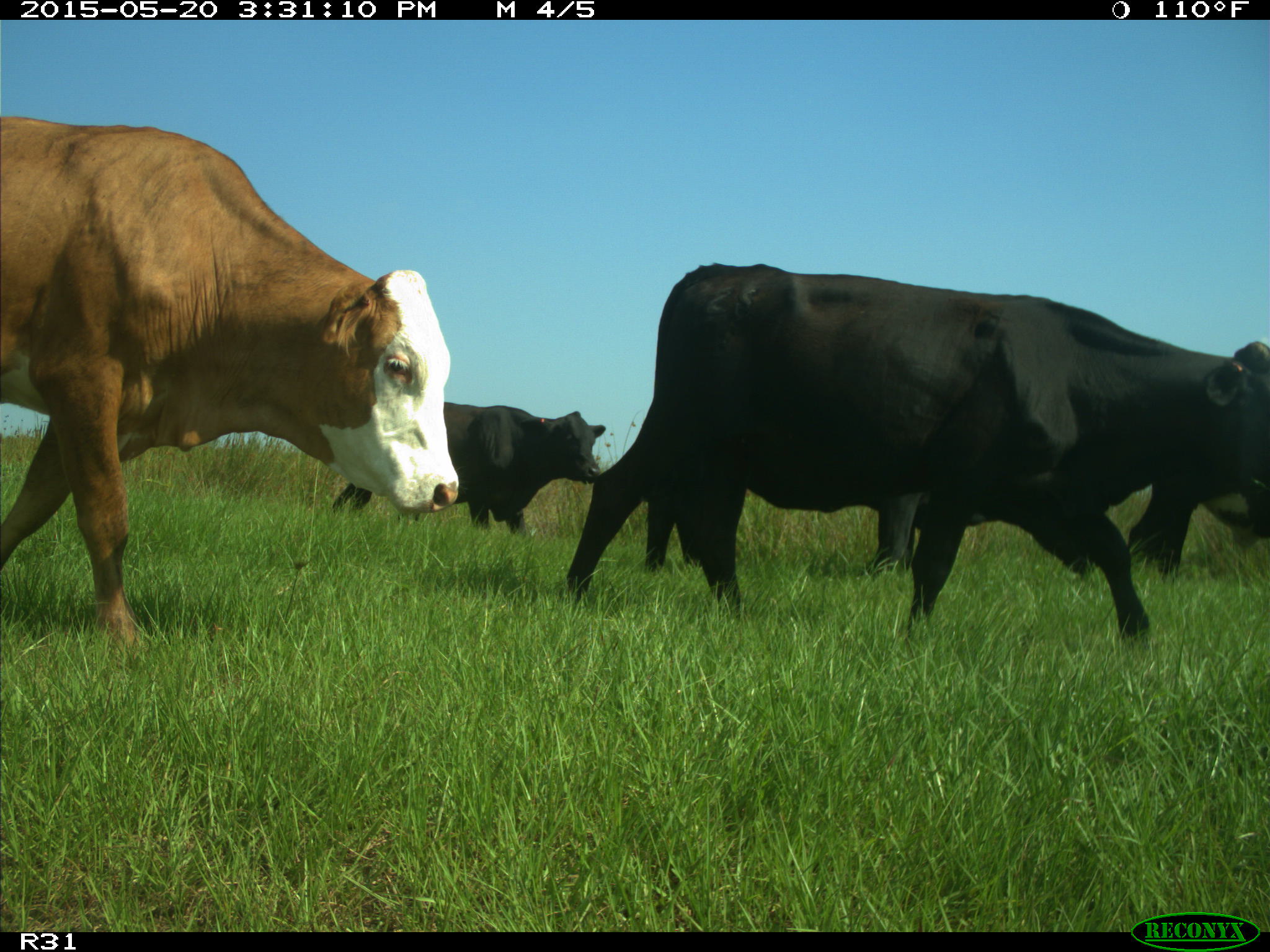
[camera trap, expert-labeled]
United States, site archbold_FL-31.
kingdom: Animalia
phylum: Chordata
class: Mammalia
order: Artiodactyla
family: Bovidae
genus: Bos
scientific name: Bos taurus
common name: domestic cow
Bos taurus (domestic cow).